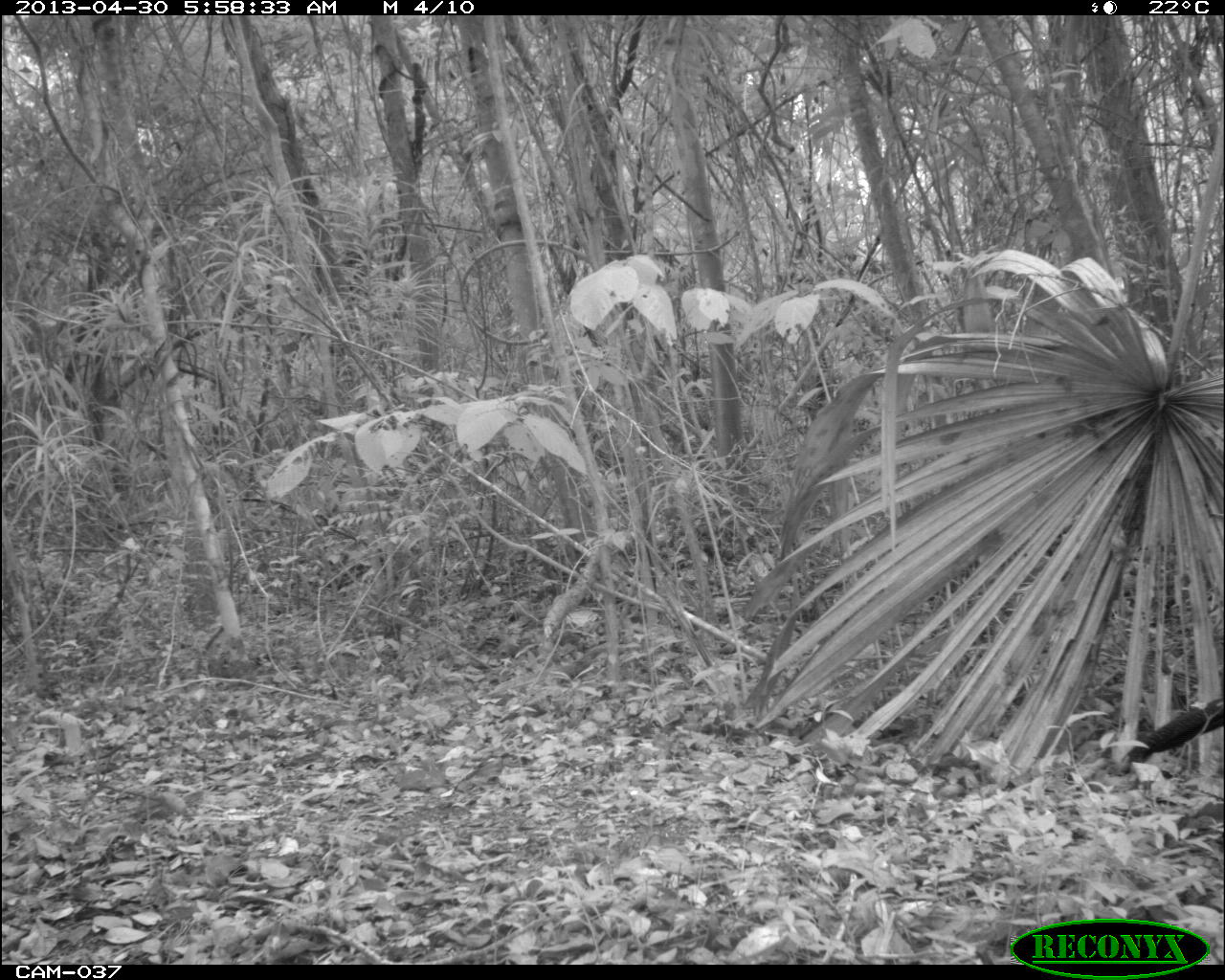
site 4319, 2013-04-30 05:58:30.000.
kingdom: Animalia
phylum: Chordata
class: Aves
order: Galliformes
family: Cracidae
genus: Crax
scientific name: Crax rubra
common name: great curassow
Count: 1.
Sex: female.